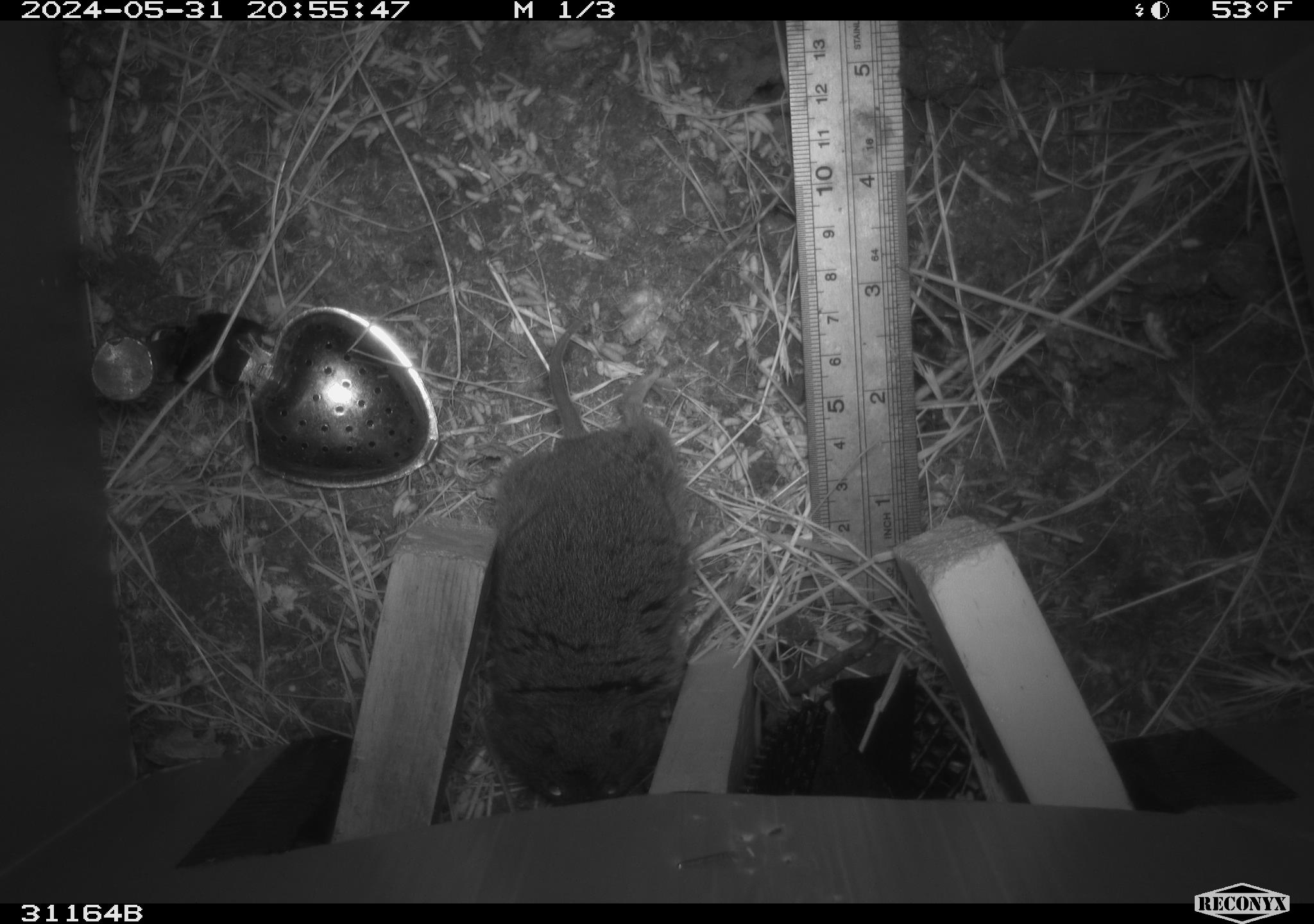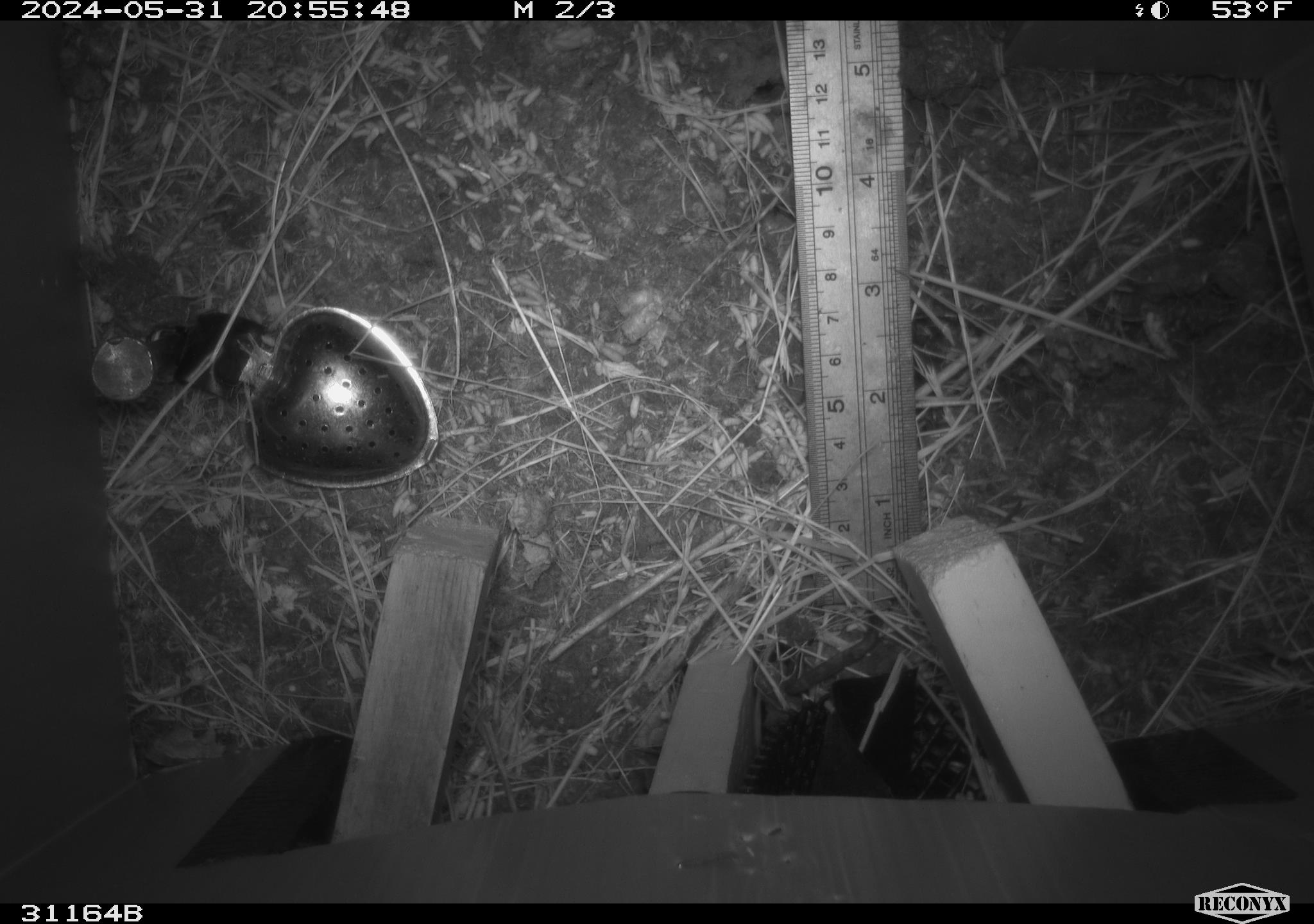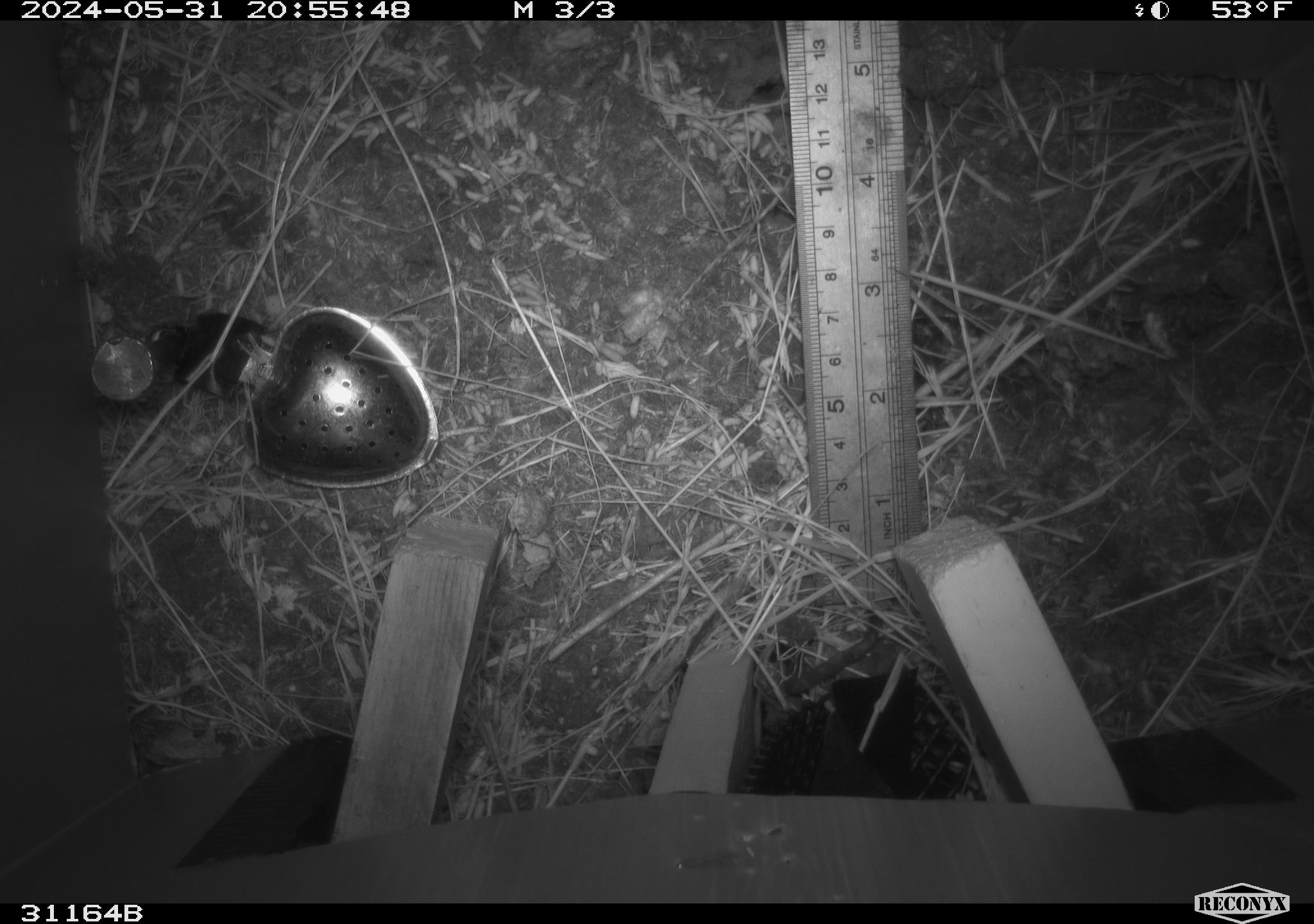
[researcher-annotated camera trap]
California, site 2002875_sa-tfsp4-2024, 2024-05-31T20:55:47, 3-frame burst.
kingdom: Animalia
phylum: Chordata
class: Mammalia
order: Rodentia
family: Cricetidae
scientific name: Arvicolinae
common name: voles, lemmings, and muskrats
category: arvicolinae subfamily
Arvicolinae subfamily (voles, lemmings, and muskrats) (Arvicolinae).